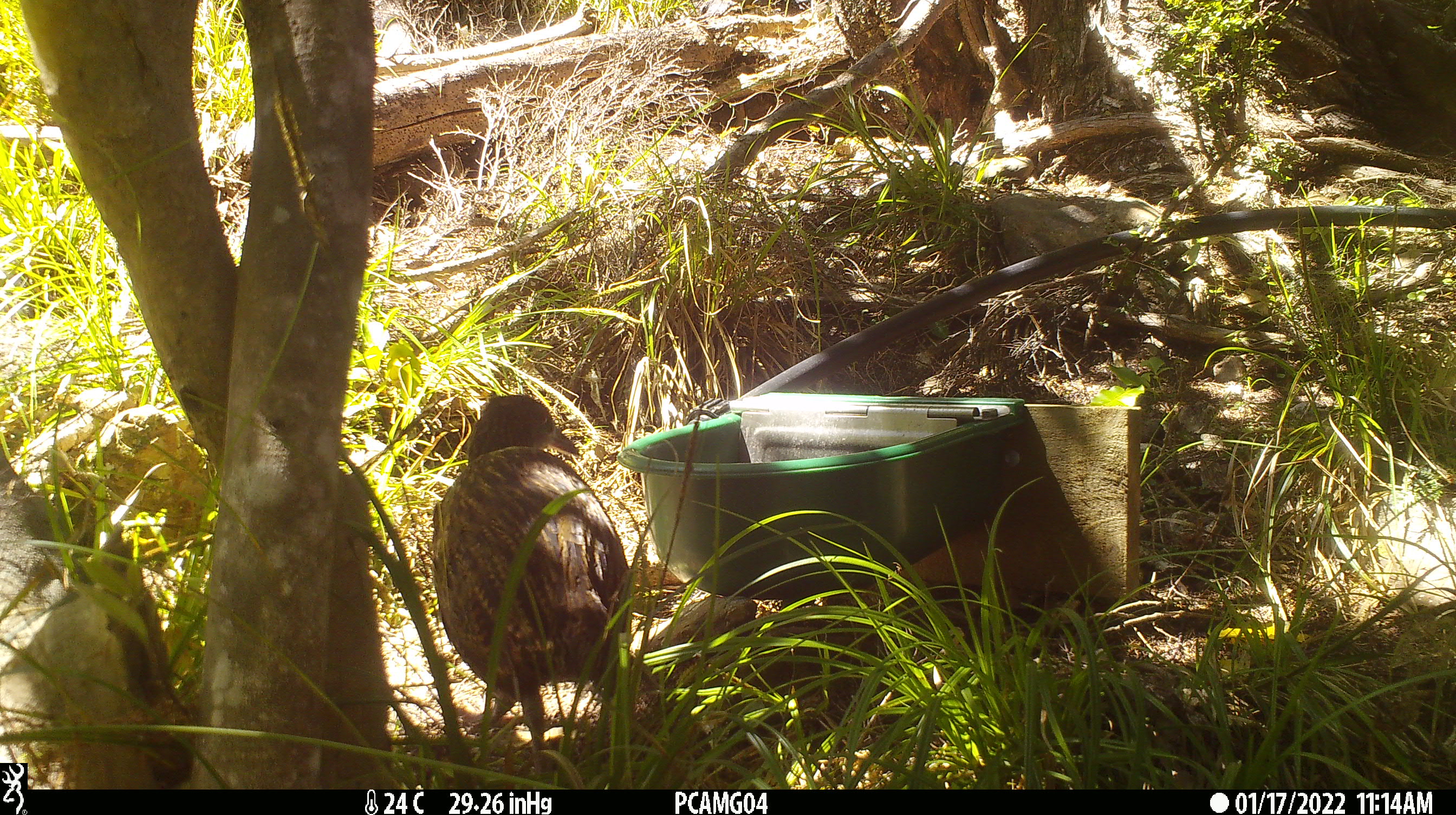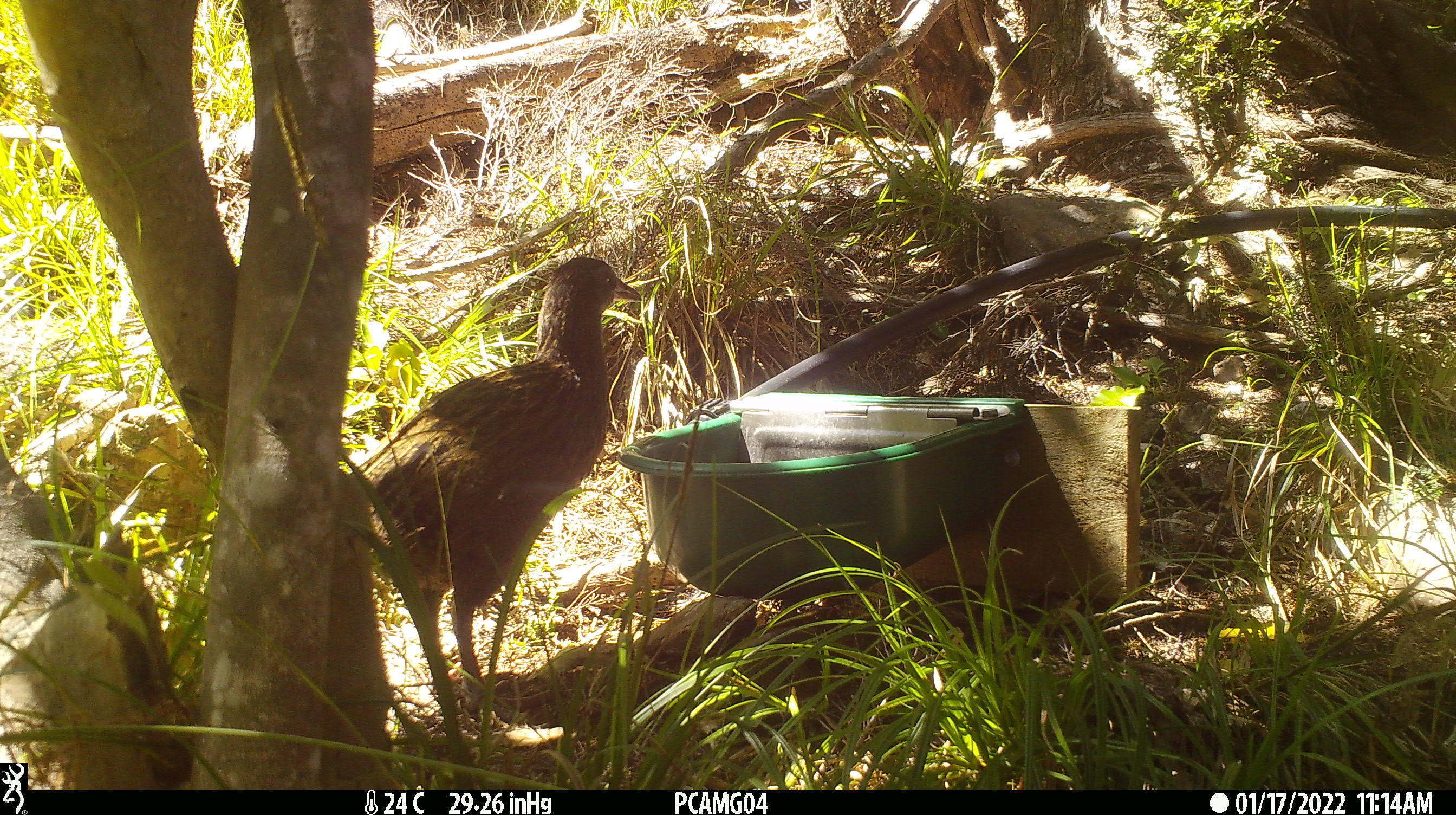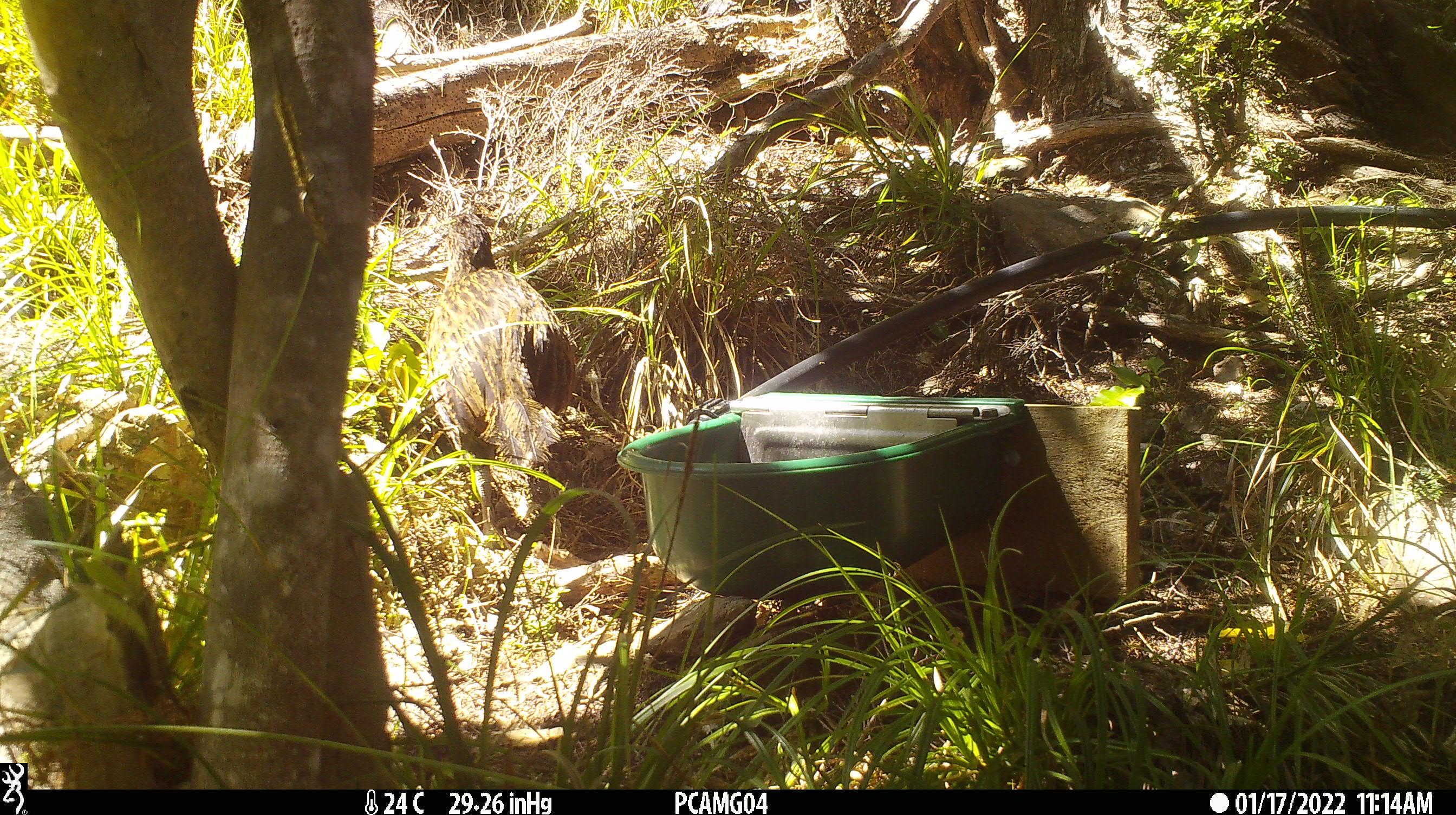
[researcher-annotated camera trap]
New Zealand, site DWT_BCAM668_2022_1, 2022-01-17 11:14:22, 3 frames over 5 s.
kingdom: Animalia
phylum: Chordata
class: Aves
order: Gruiformes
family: Rallidae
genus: Gallirallus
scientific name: Gallirallus australis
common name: weka